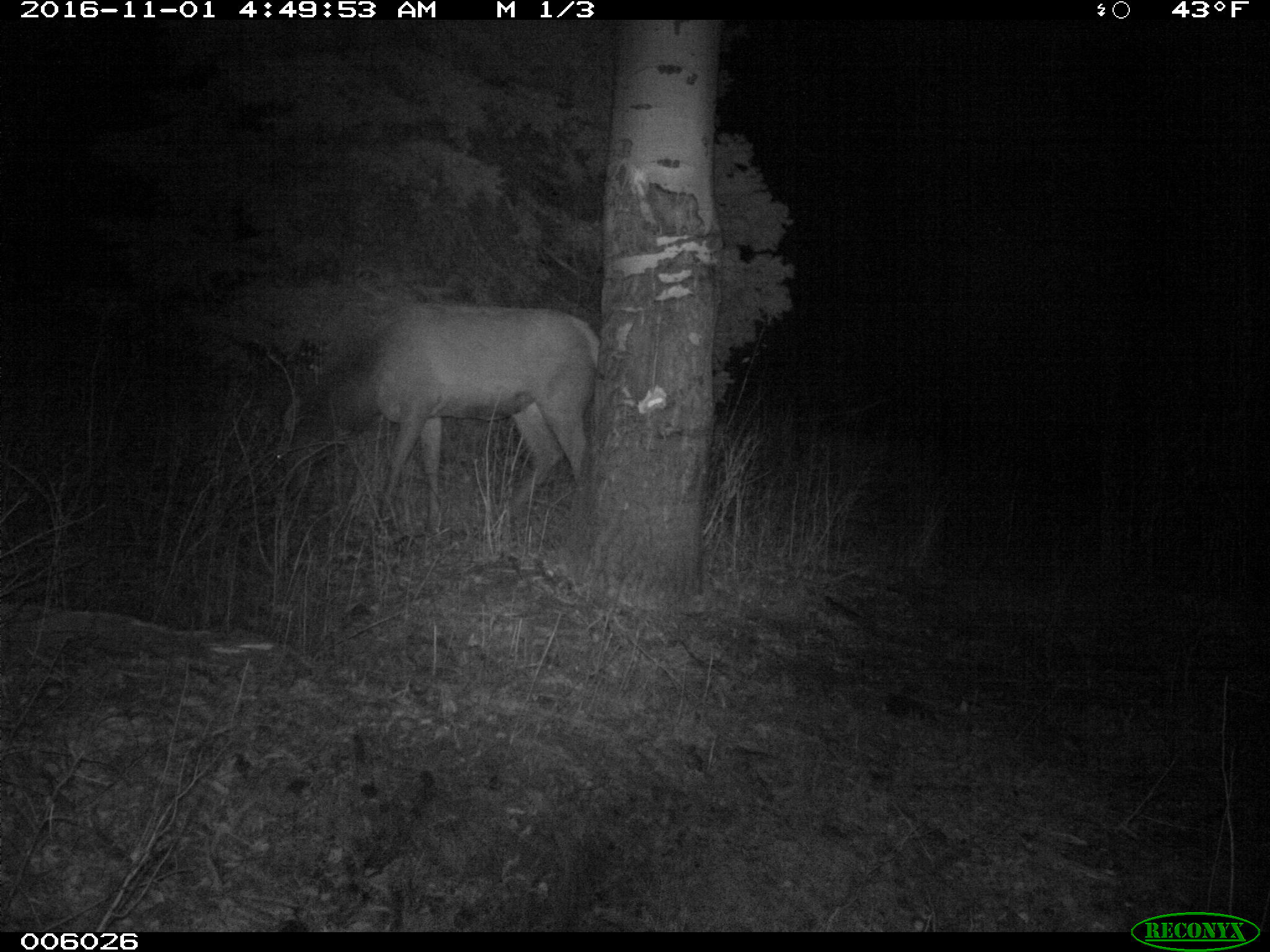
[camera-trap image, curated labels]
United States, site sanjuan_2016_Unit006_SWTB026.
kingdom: Animalia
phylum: Chordata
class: Mammalia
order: Artiodactyla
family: Cervidae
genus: Cervus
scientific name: Cervus elaphus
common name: red deer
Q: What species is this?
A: Cervus elaphus (red deer).